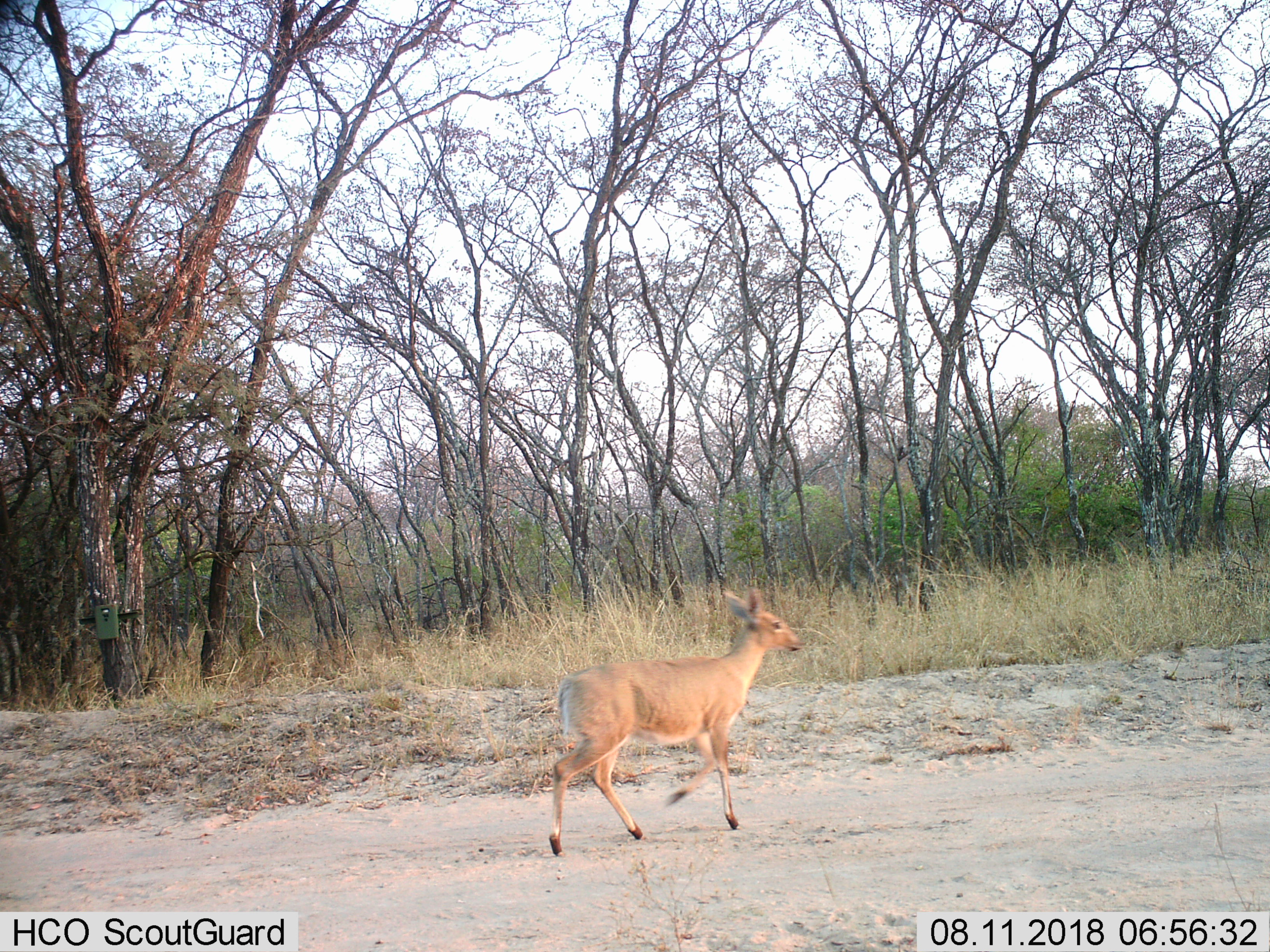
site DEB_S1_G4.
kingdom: Animalia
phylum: Chordata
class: Mammalia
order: Artiodactyla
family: Bovidae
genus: Sylvicapra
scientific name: Sylvicapra grimmia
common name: common duiker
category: duikercommongrey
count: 1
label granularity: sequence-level